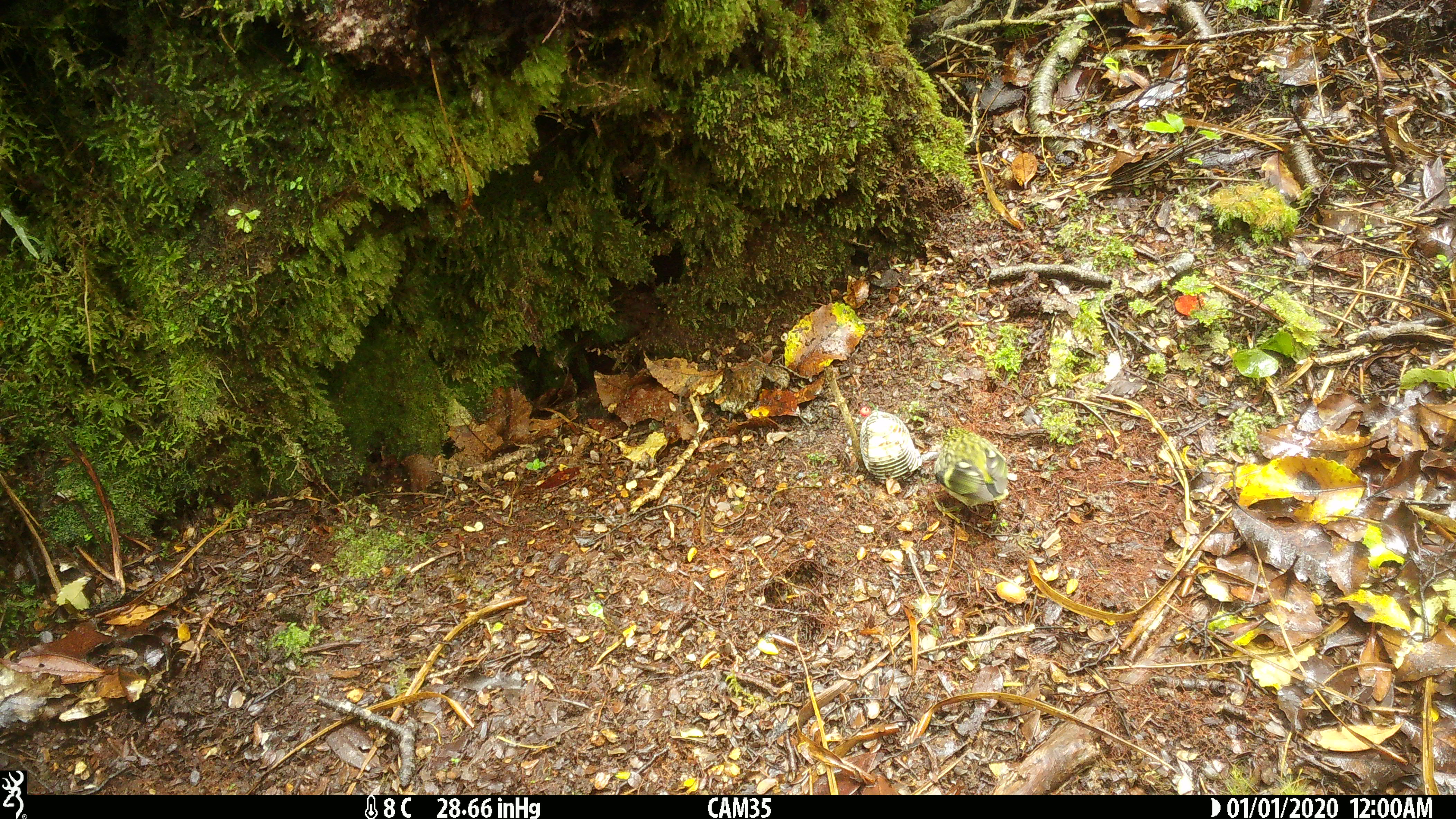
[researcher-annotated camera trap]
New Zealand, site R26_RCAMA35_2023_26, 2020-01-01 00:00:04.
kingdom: Animalia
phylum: Chordata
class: Aves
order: Passeriformes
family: Acanthisittidae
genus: Acanthisitta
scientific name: Acanthisitta chloris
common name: rifleman